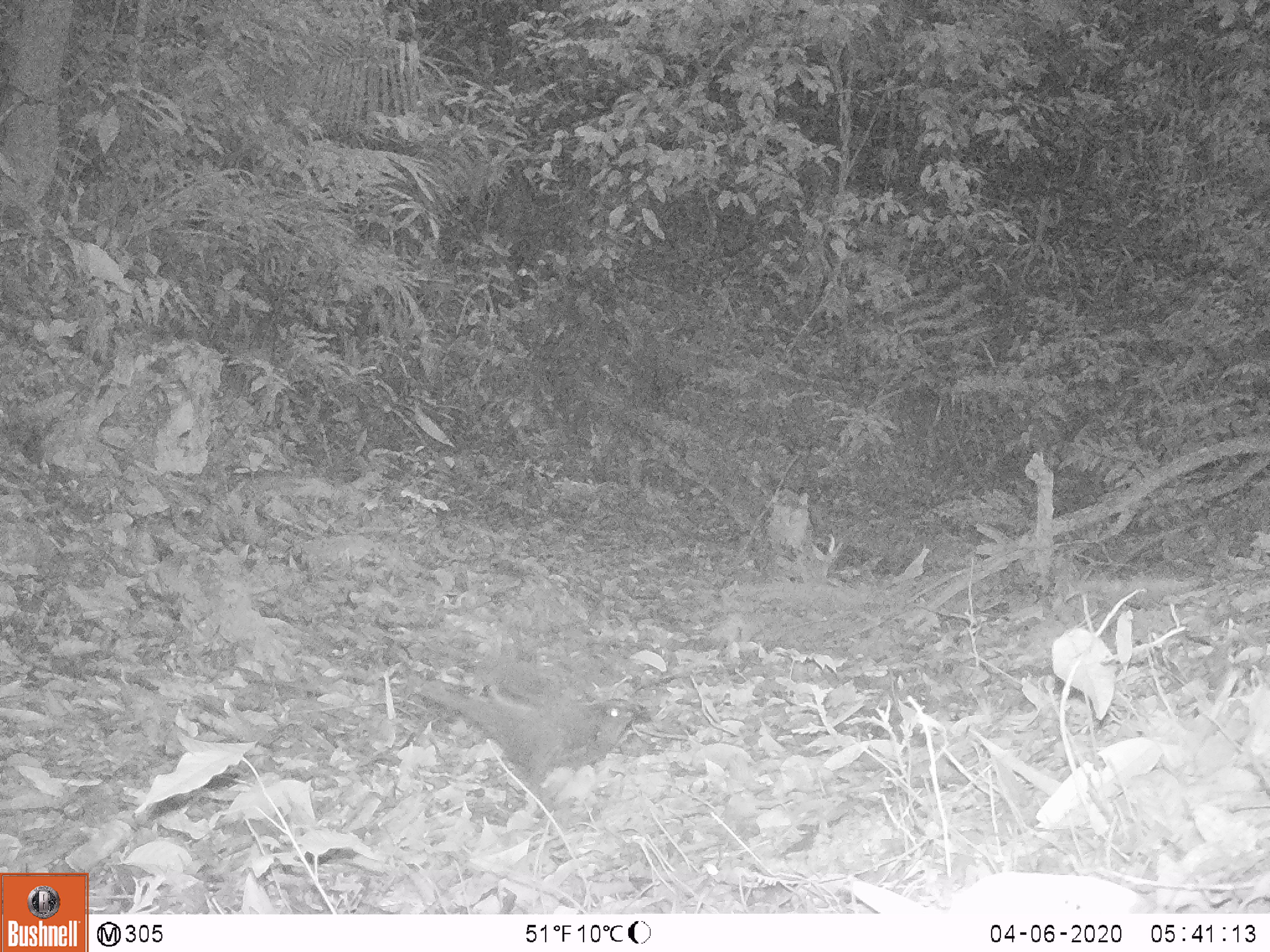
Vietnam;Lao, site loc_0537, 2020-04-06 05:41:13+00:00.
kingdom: Animalia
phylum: Chordata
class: Aves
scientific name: Aves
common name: bird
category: unidentified bird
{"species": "unidentified bird (bird) (Aves)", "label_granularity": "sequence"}